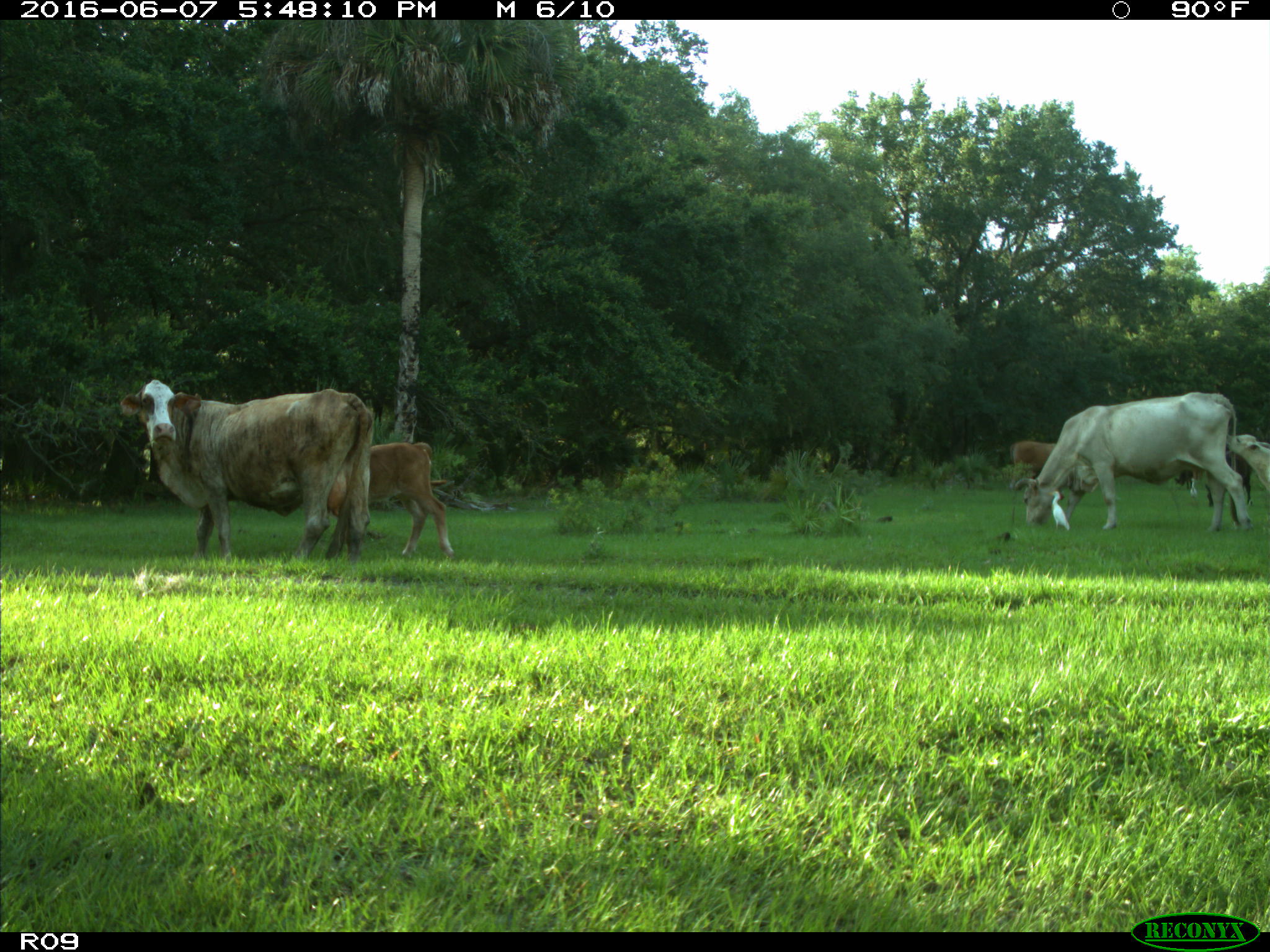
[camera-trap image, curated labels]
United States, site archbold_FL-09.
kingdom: Animalia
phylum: Chordata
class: Mammalia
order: Artiodactyla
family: Bovidae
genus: Bos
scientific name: Bos taurus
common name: domestic cow